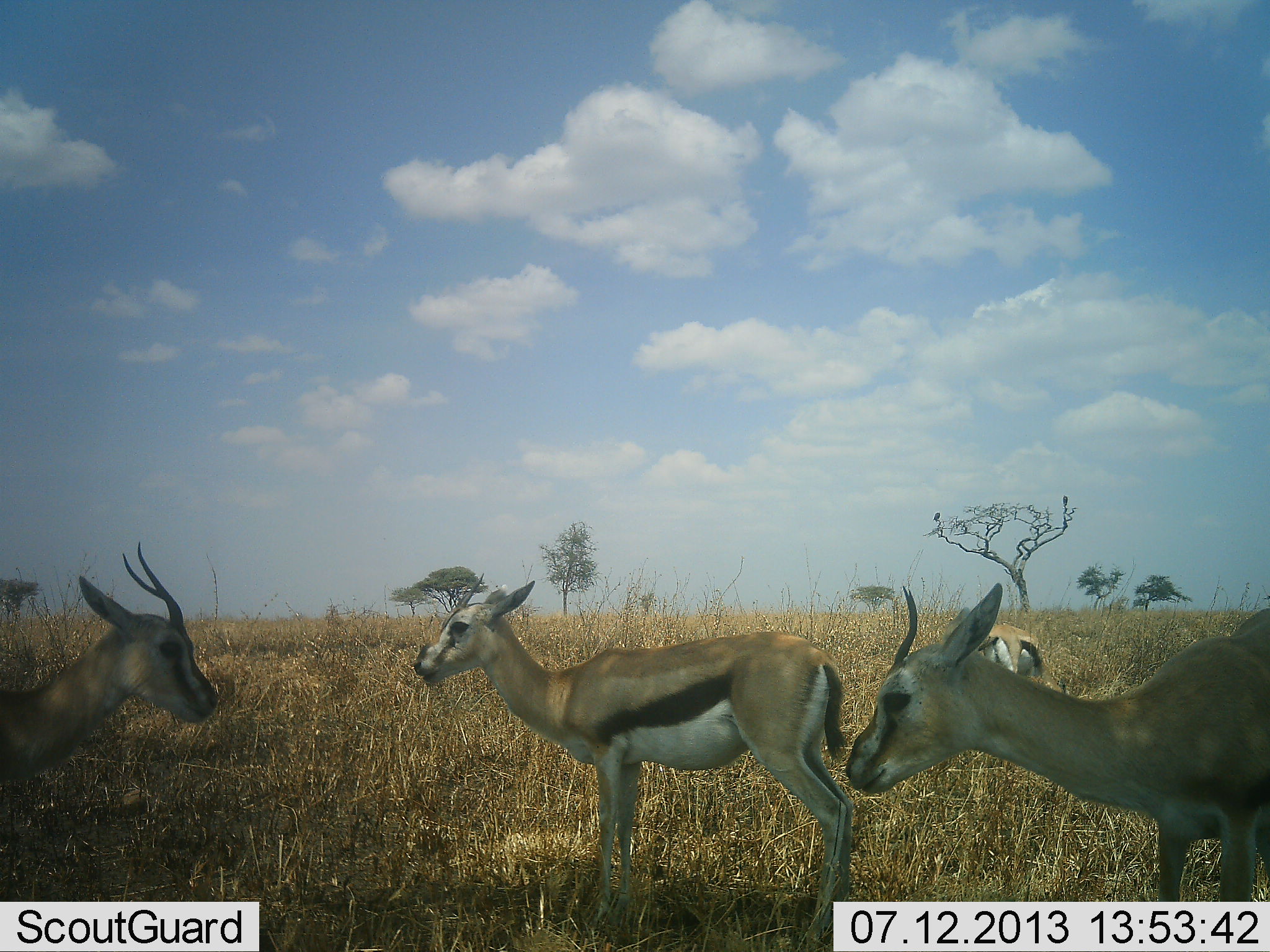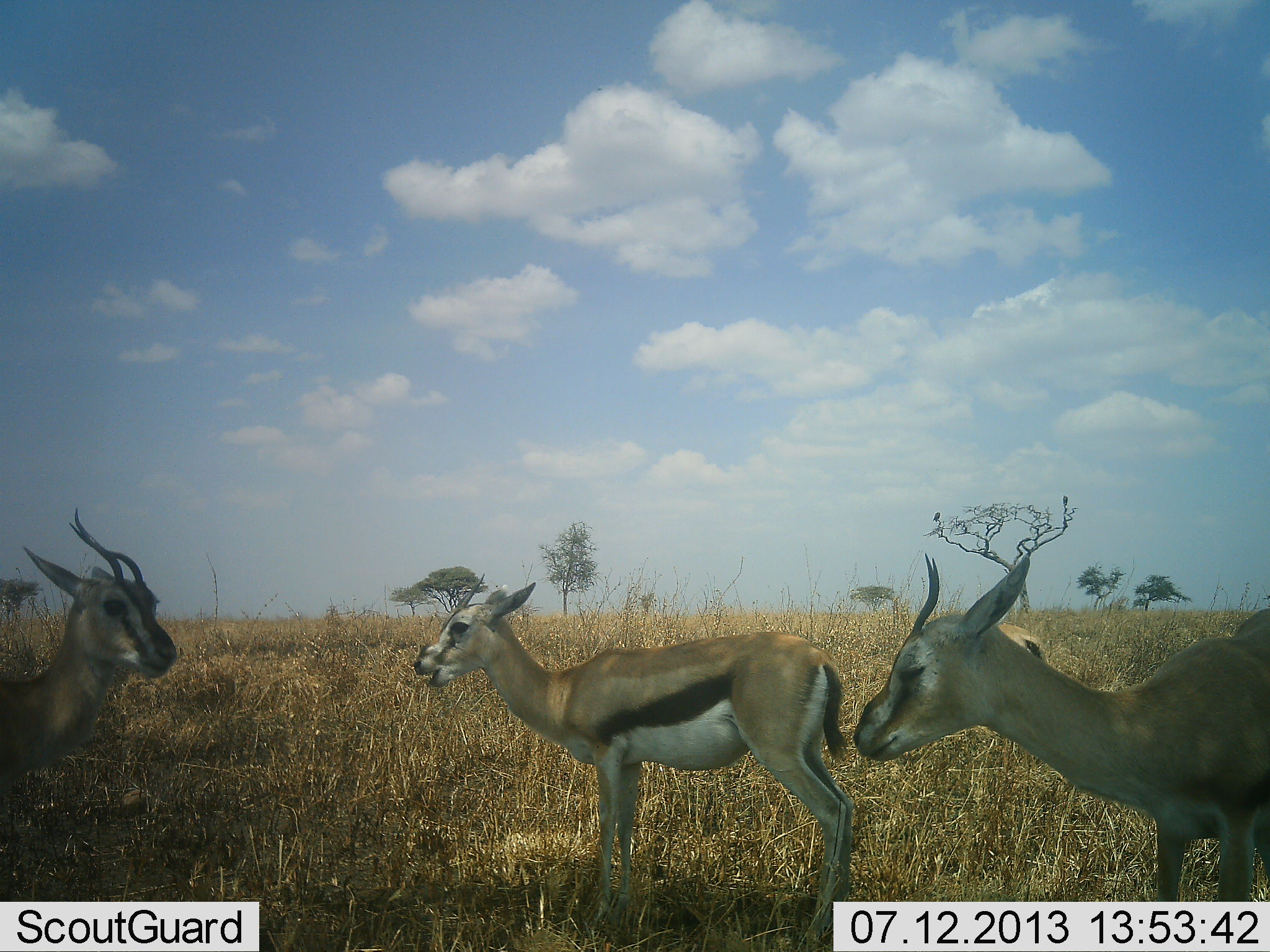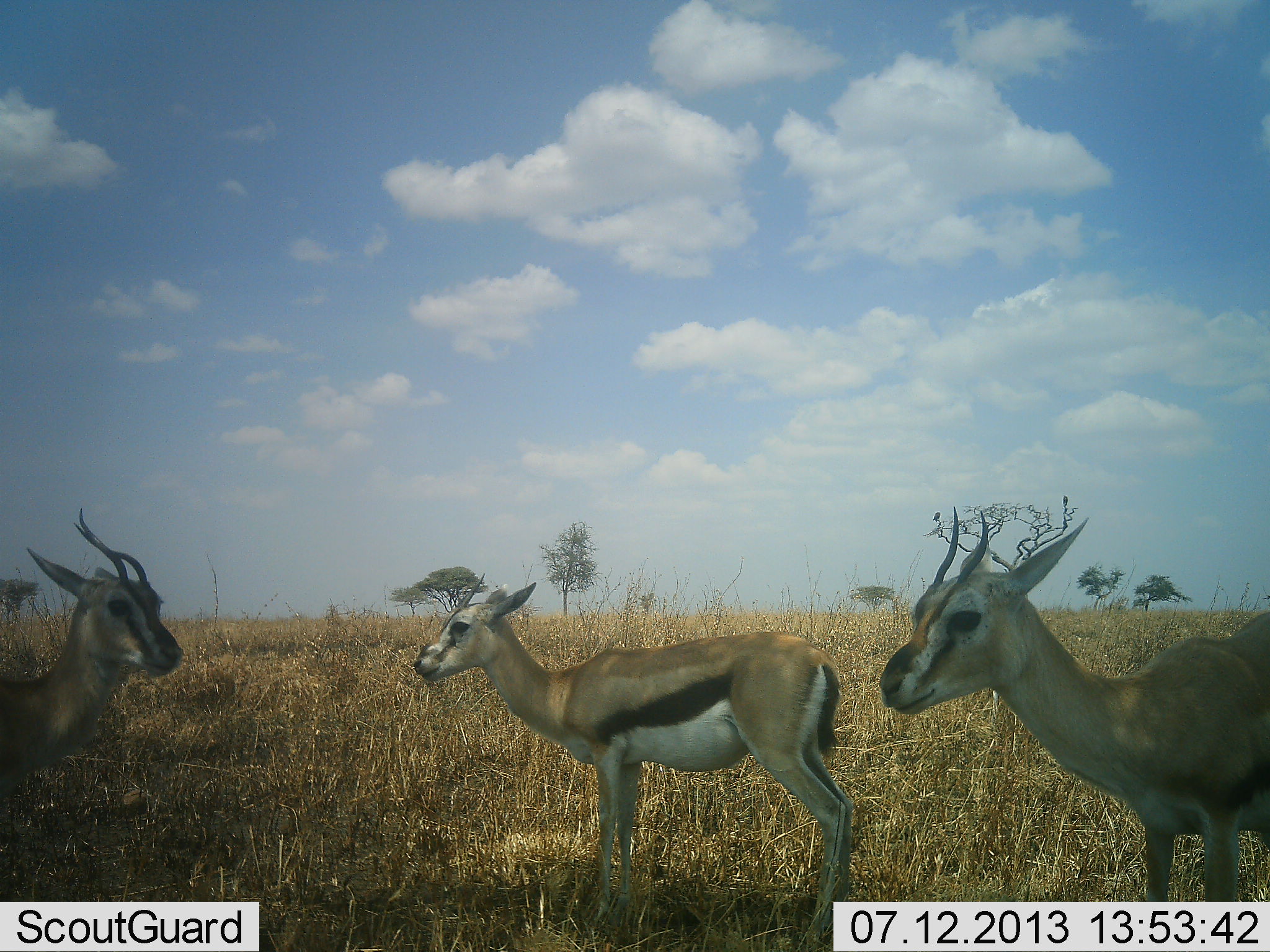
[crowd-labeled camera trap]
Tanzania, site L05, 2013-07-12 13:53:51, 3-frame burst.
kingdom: Animalia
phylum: Chordata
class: Mammalia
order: Artiodactyla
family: Bovidae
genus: Eudorcas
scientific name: Eudorcas thomsonii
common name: thomson's gazelle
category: gazellethomsons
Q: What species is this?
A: Gazellethomsons (thomson's gazelle) (Eudorcas thomsonii).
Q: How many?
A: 4.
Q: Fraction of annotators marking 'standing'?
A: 79%.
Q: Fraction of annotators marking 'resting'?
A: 3%.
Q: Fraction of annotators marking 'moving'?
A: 0%.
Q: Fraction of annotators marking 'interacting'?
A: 3%.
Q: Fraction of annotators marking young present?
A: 6%.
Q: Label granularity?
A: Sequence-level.